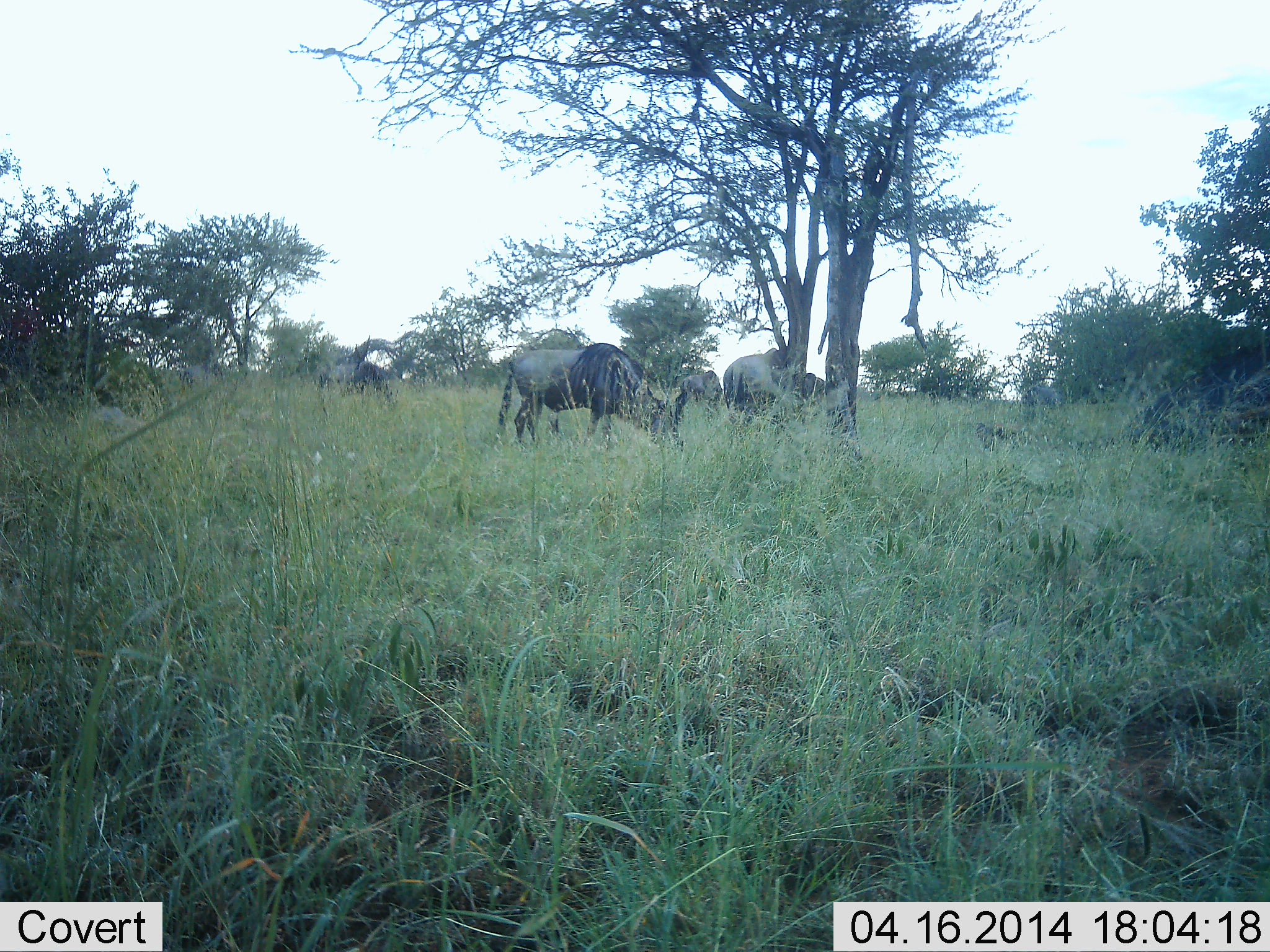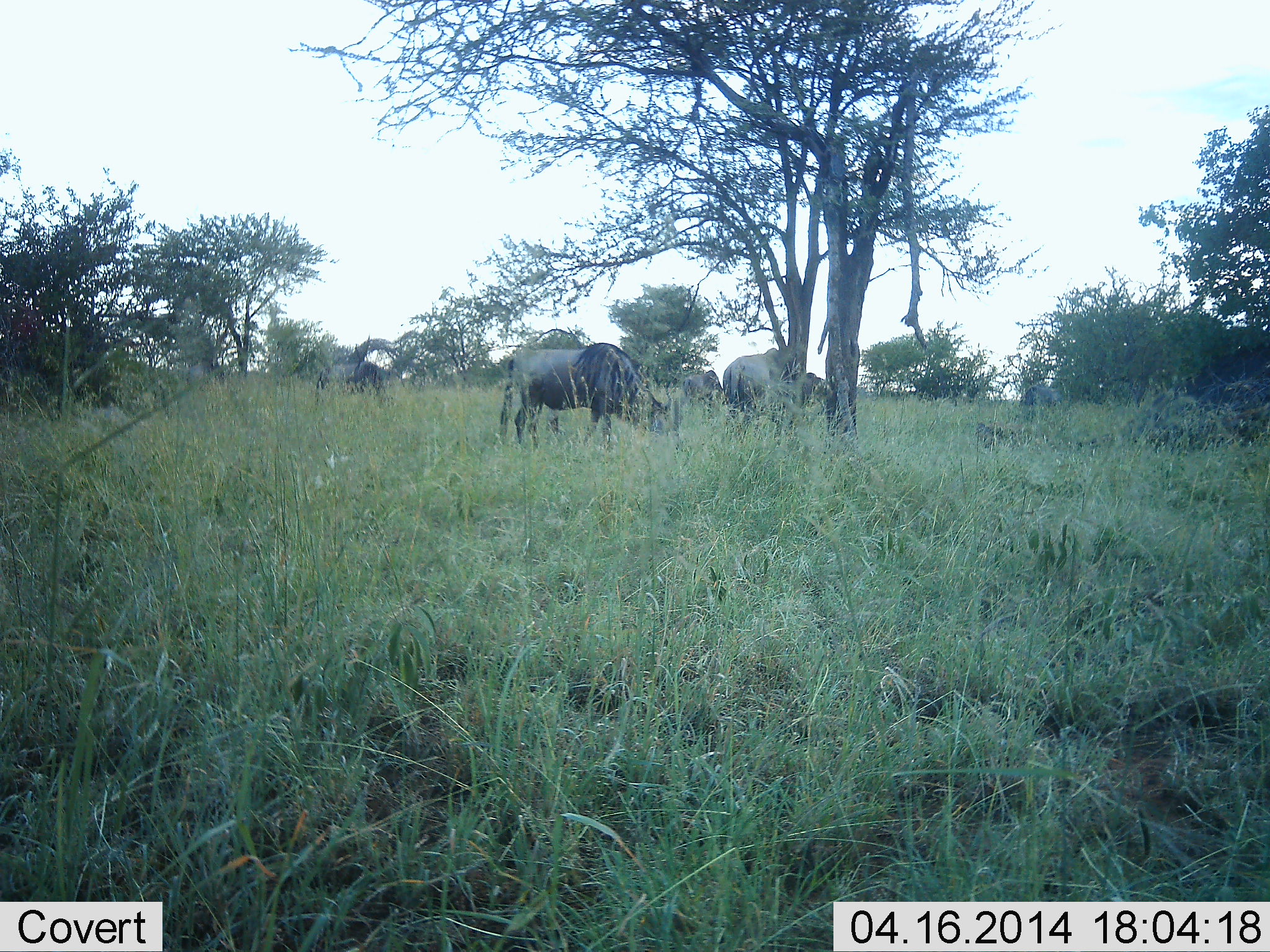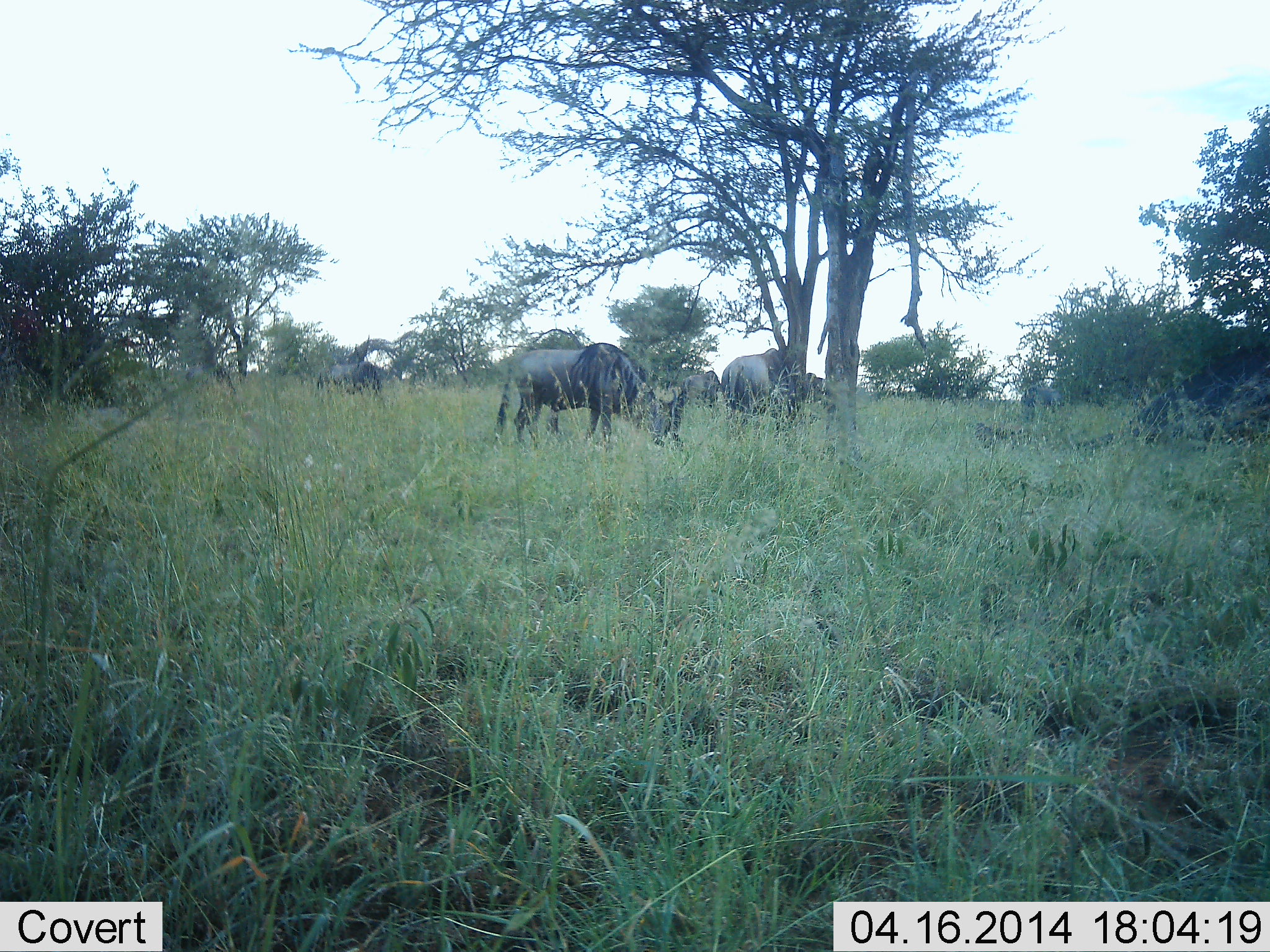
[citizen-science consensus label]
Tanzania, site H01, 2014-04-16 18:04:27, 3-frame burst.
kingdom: Animalia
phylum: Chordata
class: Mammalia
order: Artiodactyla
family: Bovidae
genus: Connochaetes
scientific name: Connochaetes taurinus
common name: blue wildebeest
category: wildebeest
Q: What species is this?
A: Wildebeest (blue wildebeest) (Connochaetes taurinus).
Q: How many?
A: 3.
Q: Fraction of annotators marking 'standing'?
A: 47%.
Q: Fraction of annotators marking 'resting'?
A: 0%.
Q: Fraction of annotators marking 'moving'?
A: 3%.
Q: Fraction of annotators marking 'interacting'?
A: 0%.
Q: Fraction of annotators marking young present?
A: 0%.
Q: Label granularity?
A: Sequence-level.